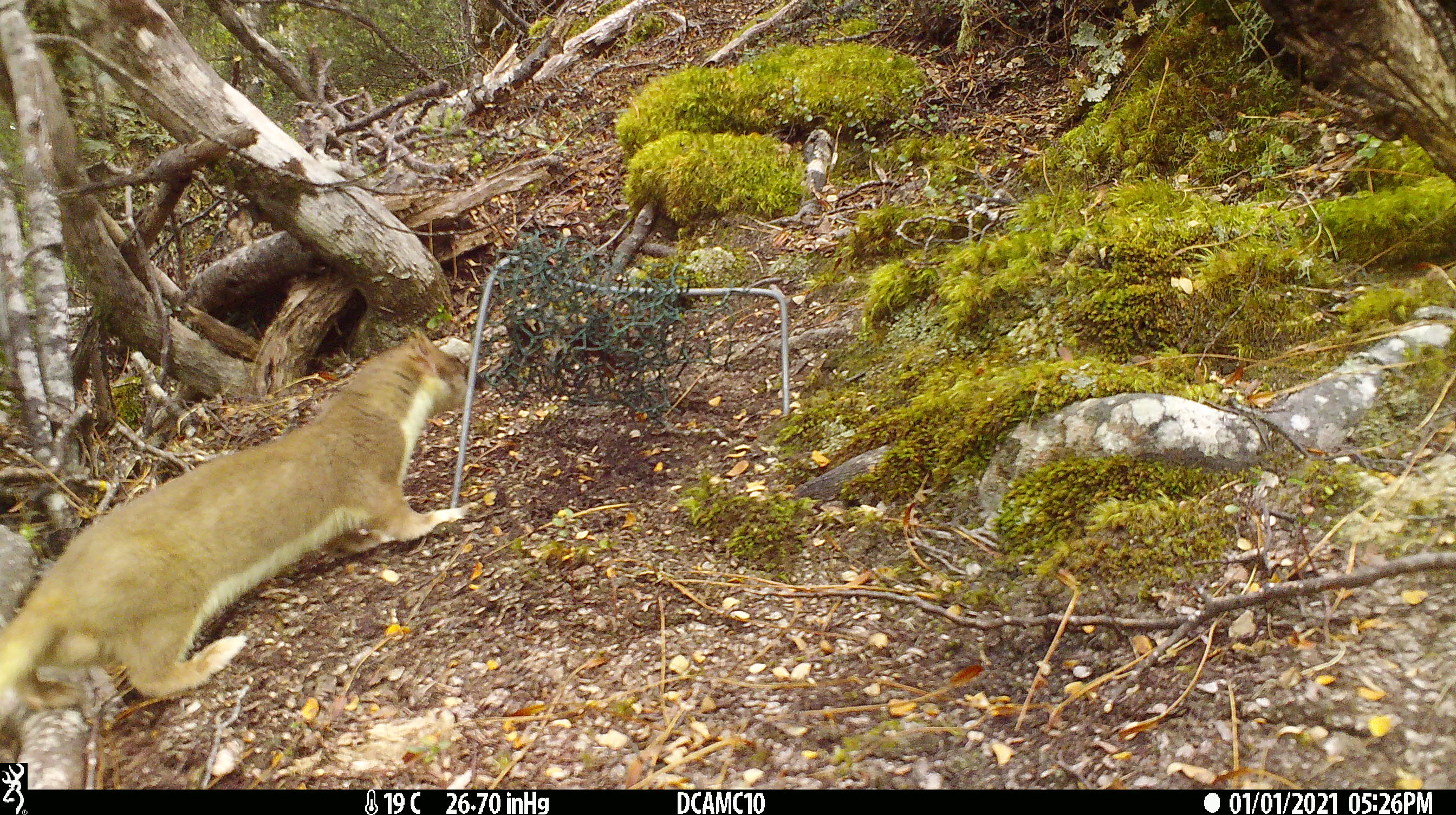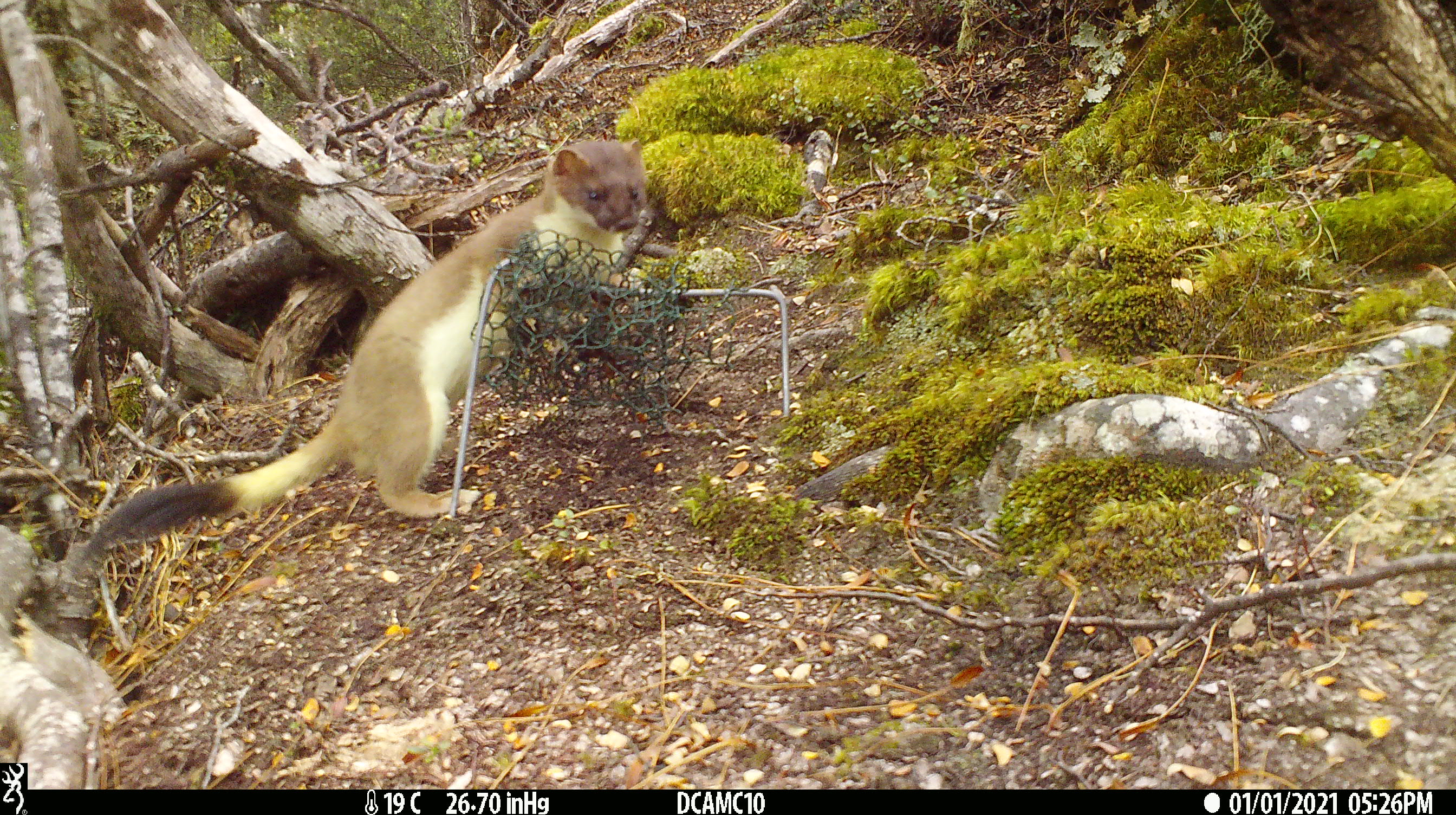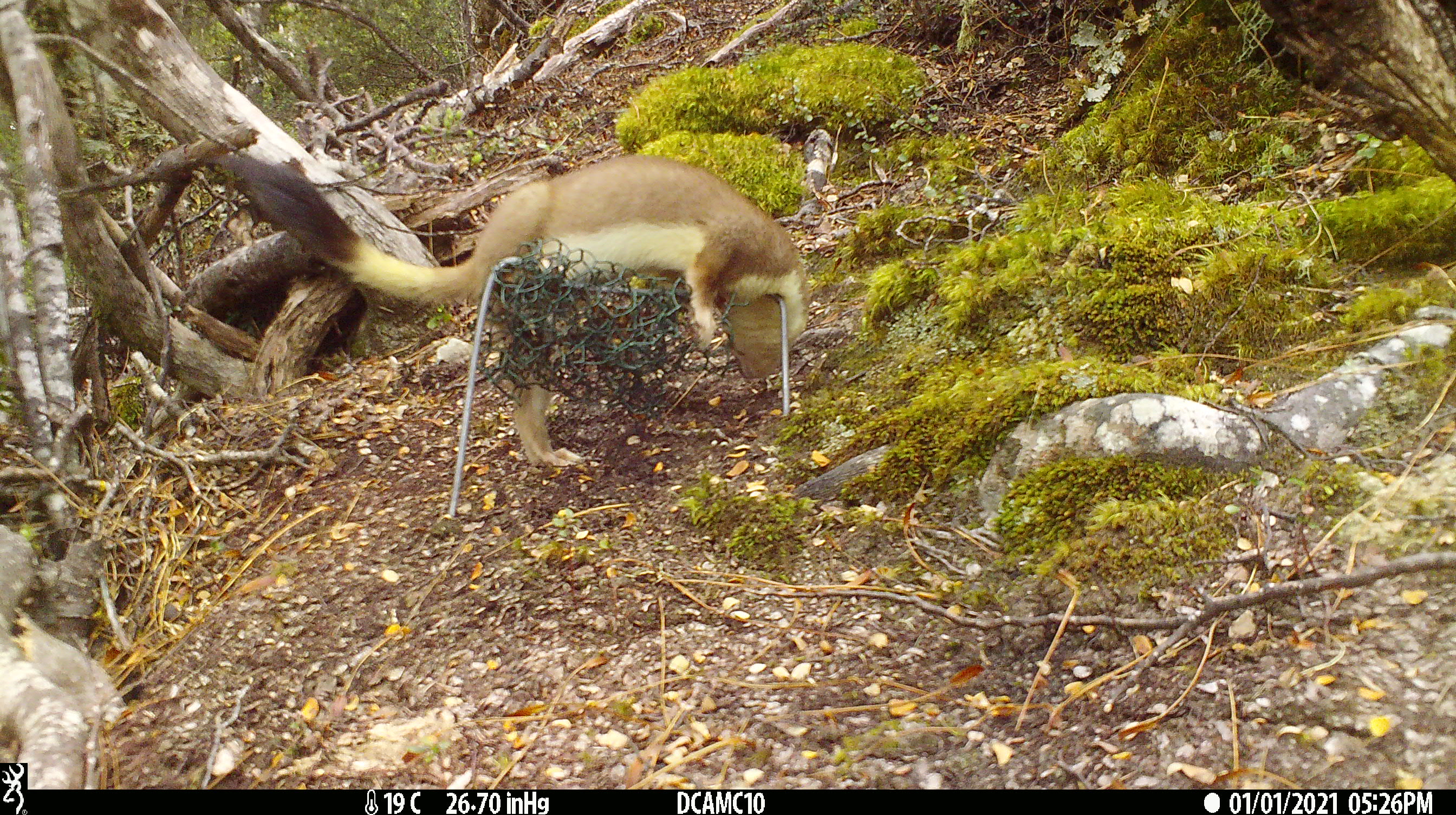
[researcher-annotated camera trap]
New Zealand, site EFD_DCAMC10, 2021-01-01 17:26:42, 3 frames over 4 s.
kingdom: Animalia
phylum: Chordata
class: Mammalia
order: Carnivora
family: Mustelidae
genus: Mustela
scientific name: Mustela erminea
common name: stoat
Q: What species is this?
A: Stoat (Mustela erminea).